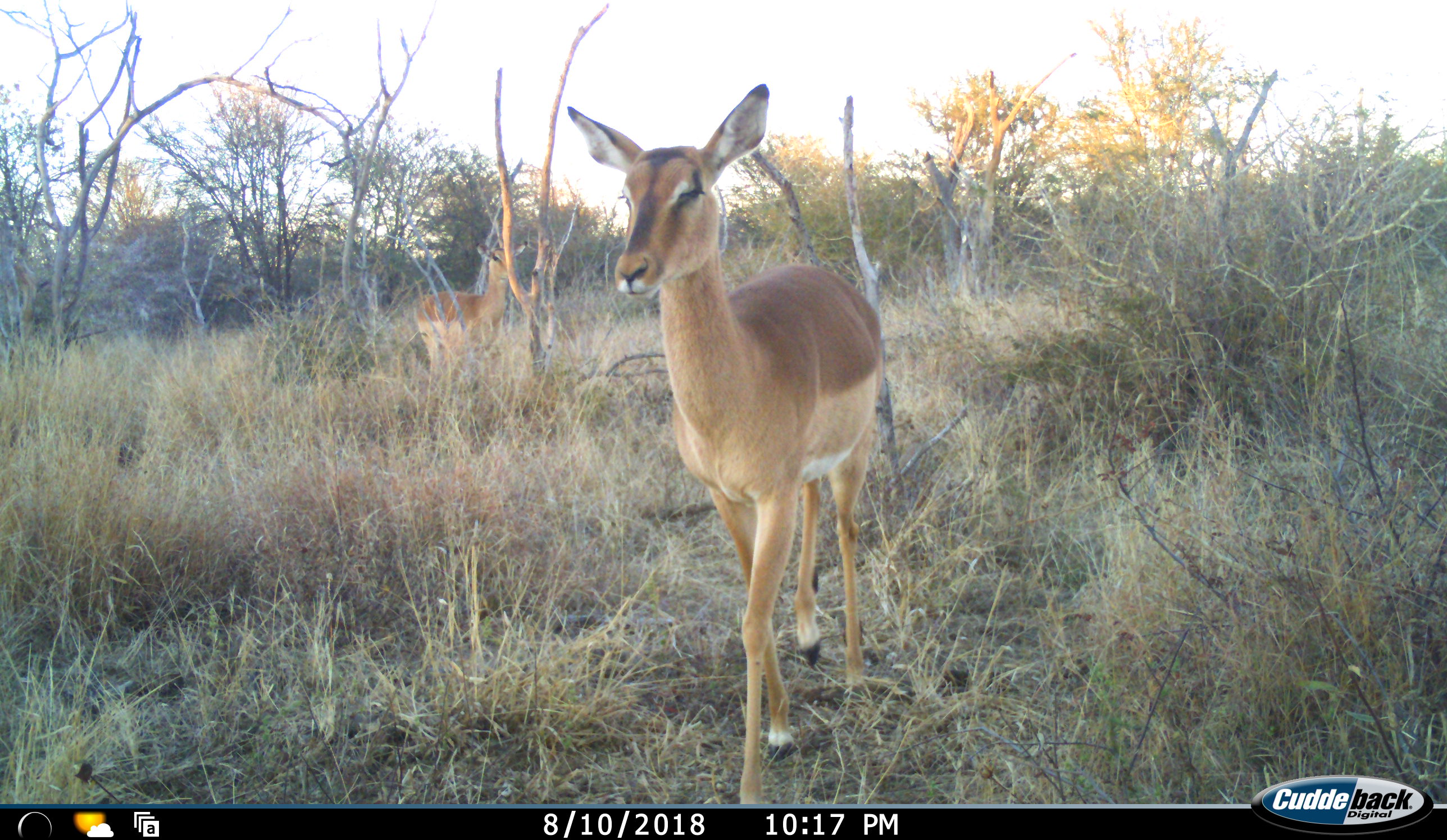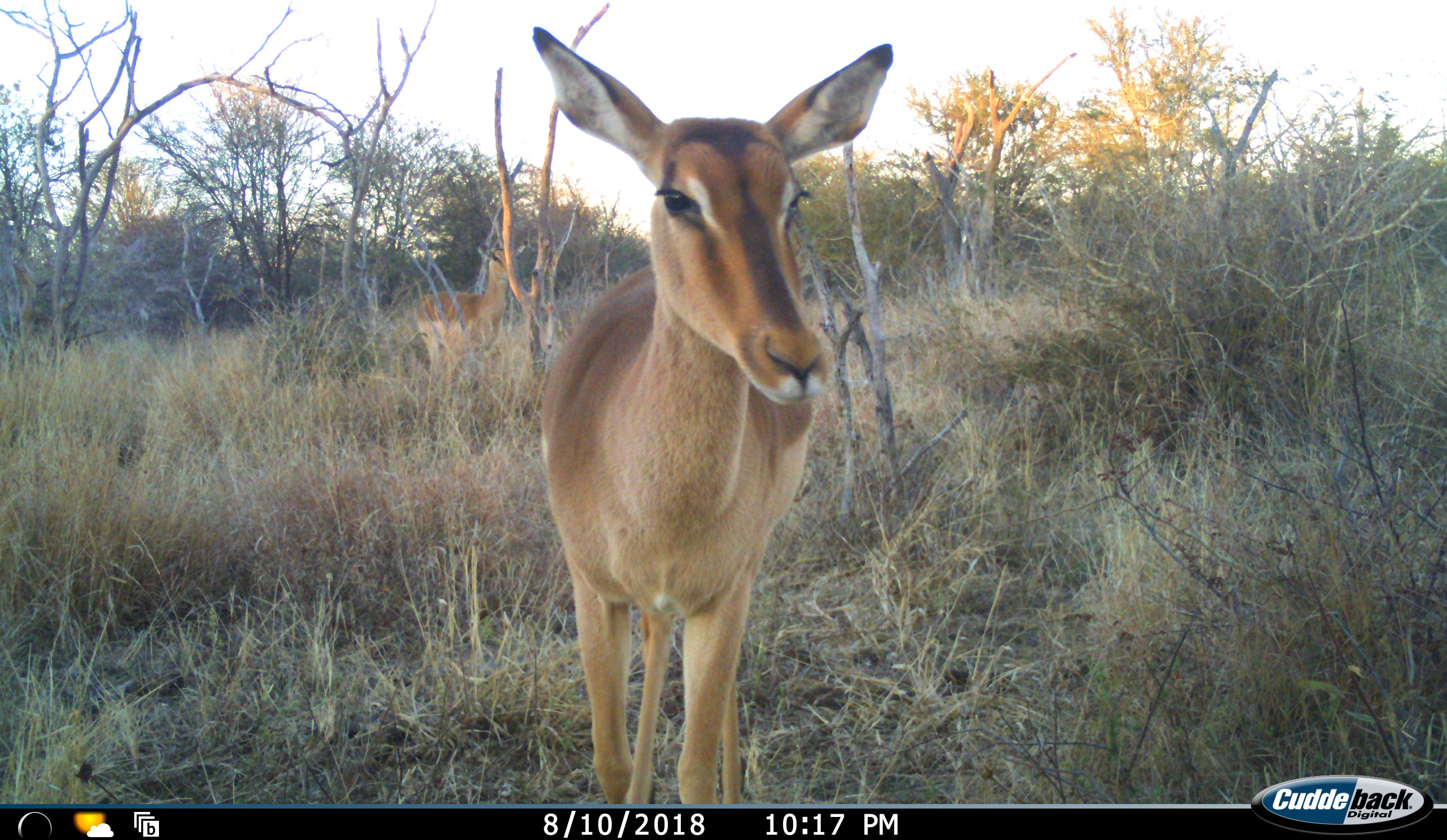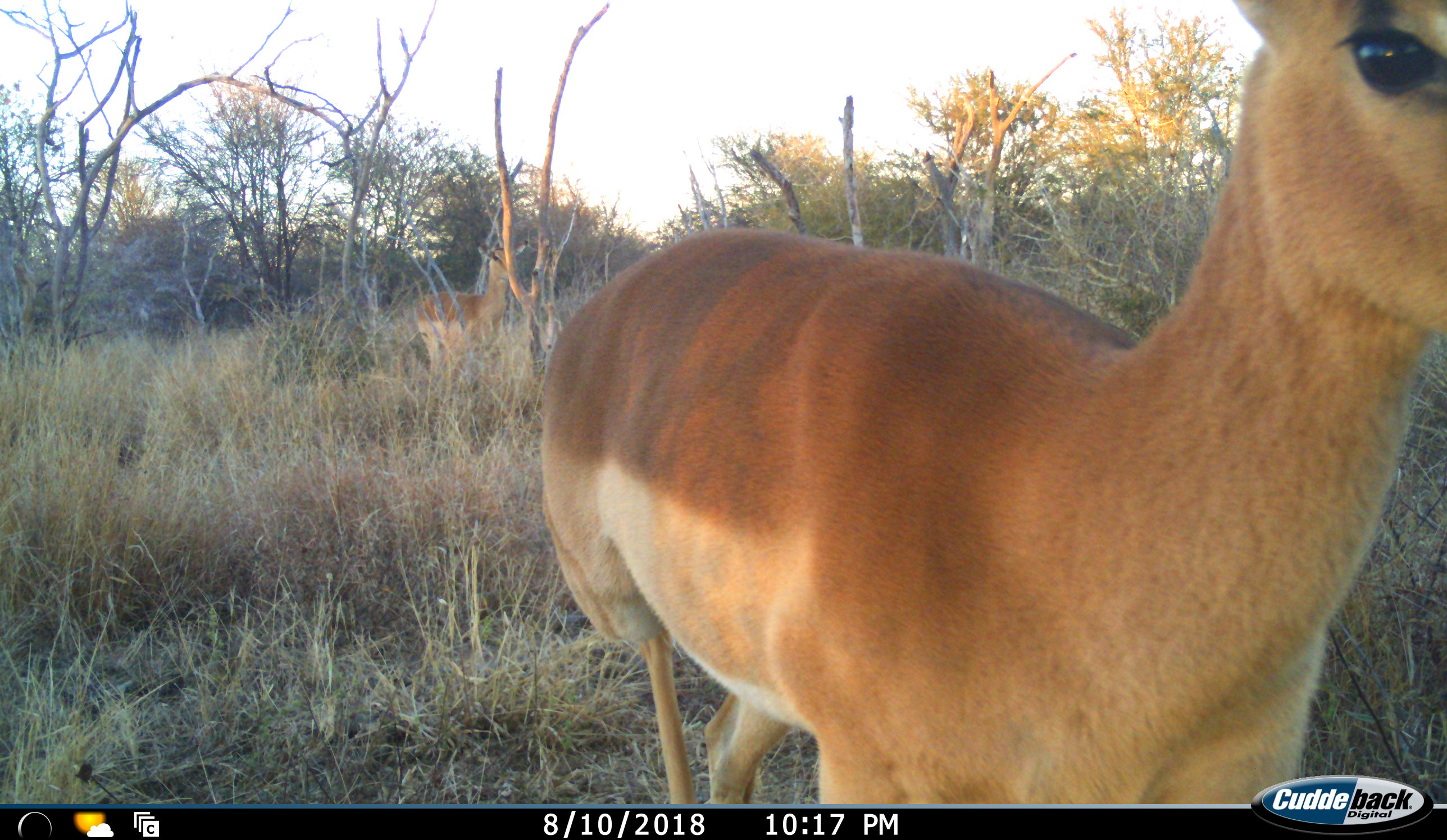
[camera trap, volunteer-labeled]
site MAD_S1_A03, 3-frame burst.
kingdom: Animalia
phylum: Chordata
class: Mammalia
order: Artiodactyla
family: Bovidae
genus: Aepyceros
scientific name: Aepyceros melampus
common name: impala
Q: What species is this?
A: Impala (Aepyceros melampus).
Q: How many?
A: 2.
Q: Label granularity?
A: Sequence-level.